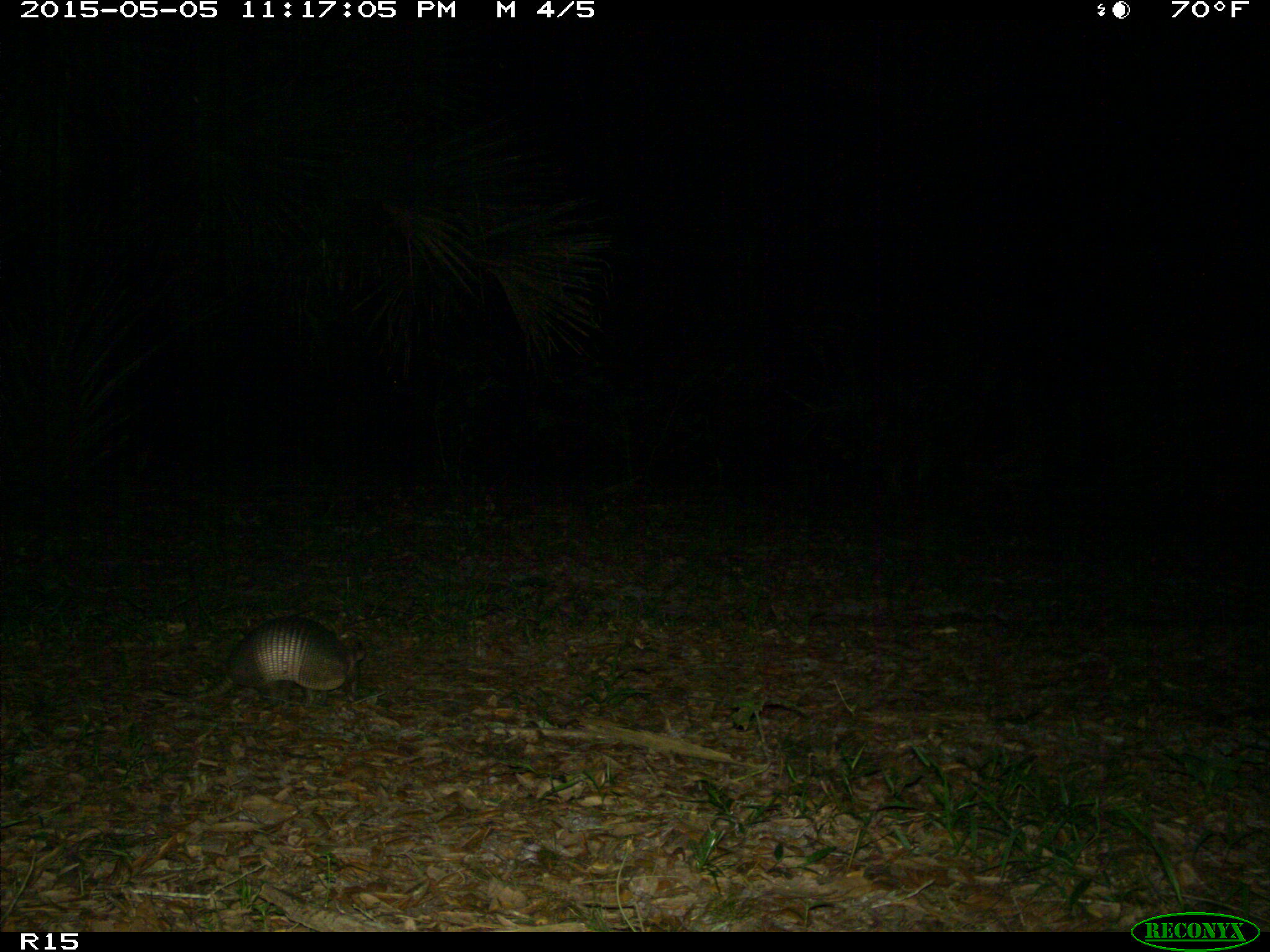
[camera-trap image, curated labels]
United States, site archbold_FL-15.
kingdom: Animalia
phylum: Chordata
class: Mammalia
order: Cingulata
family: Dasypodidae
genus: Dasypus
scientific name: Dasypus novemcinctus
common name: nine-banded armadillo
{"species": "Dasypus novemcinctus (nine-banded armadillo)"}